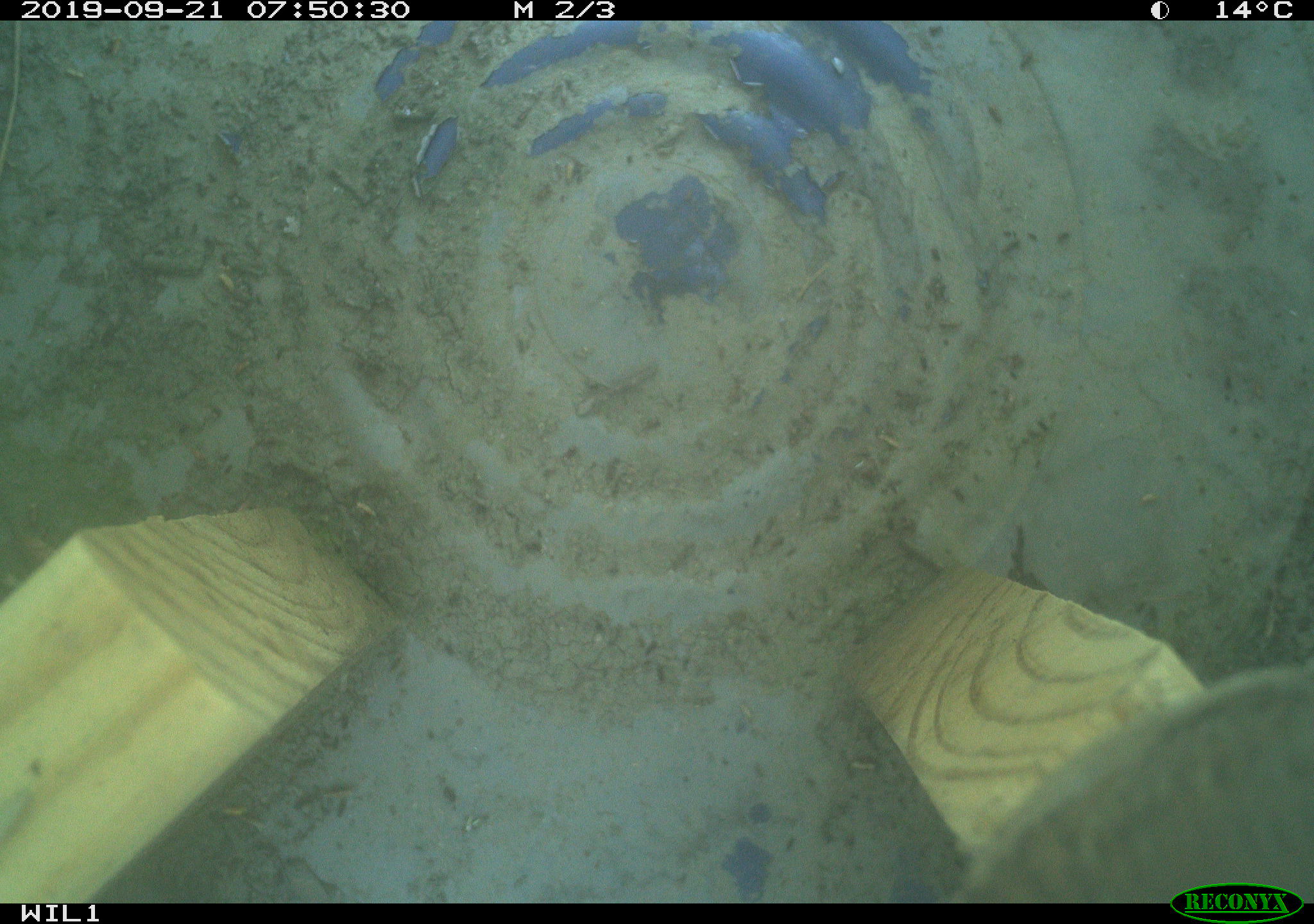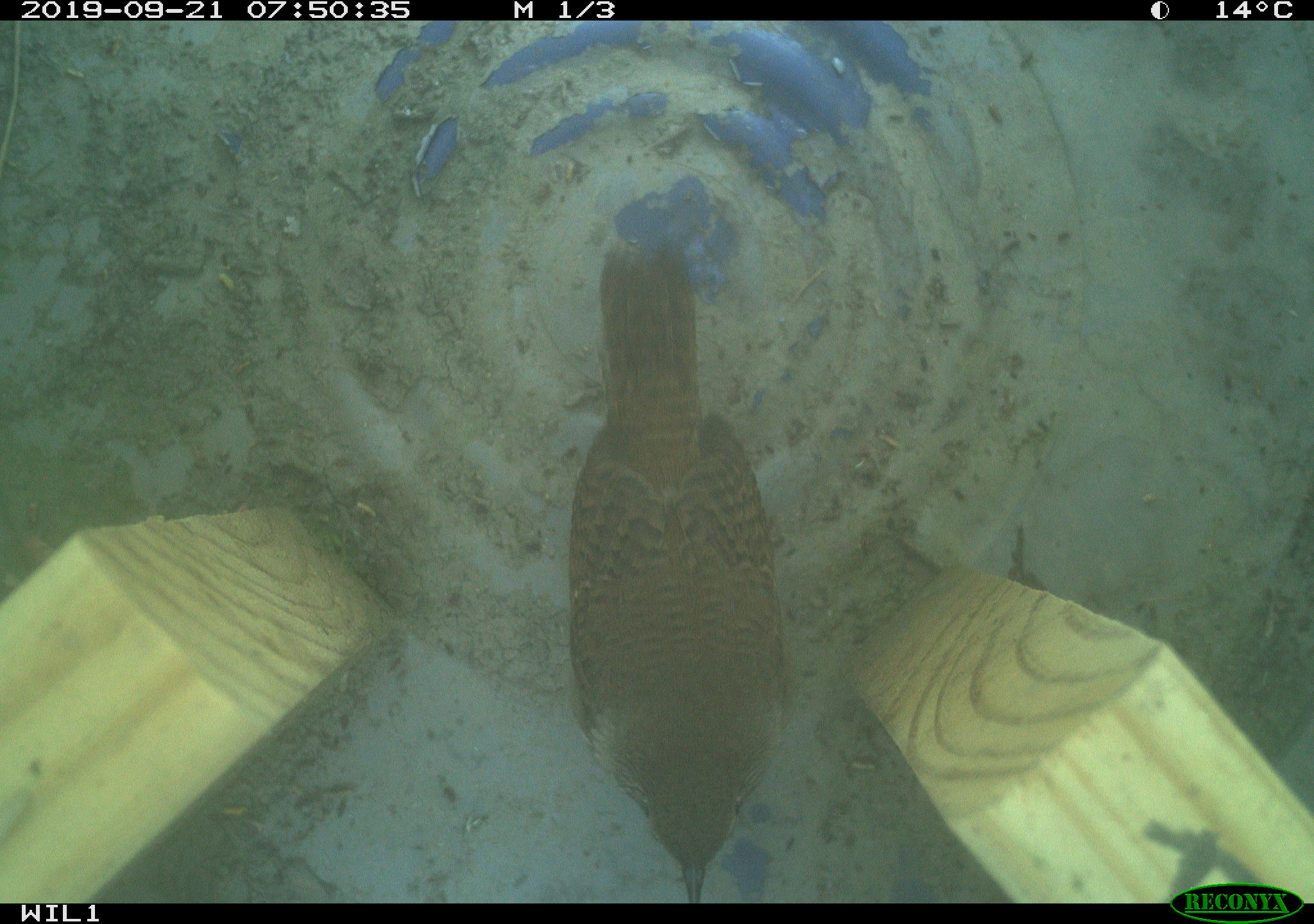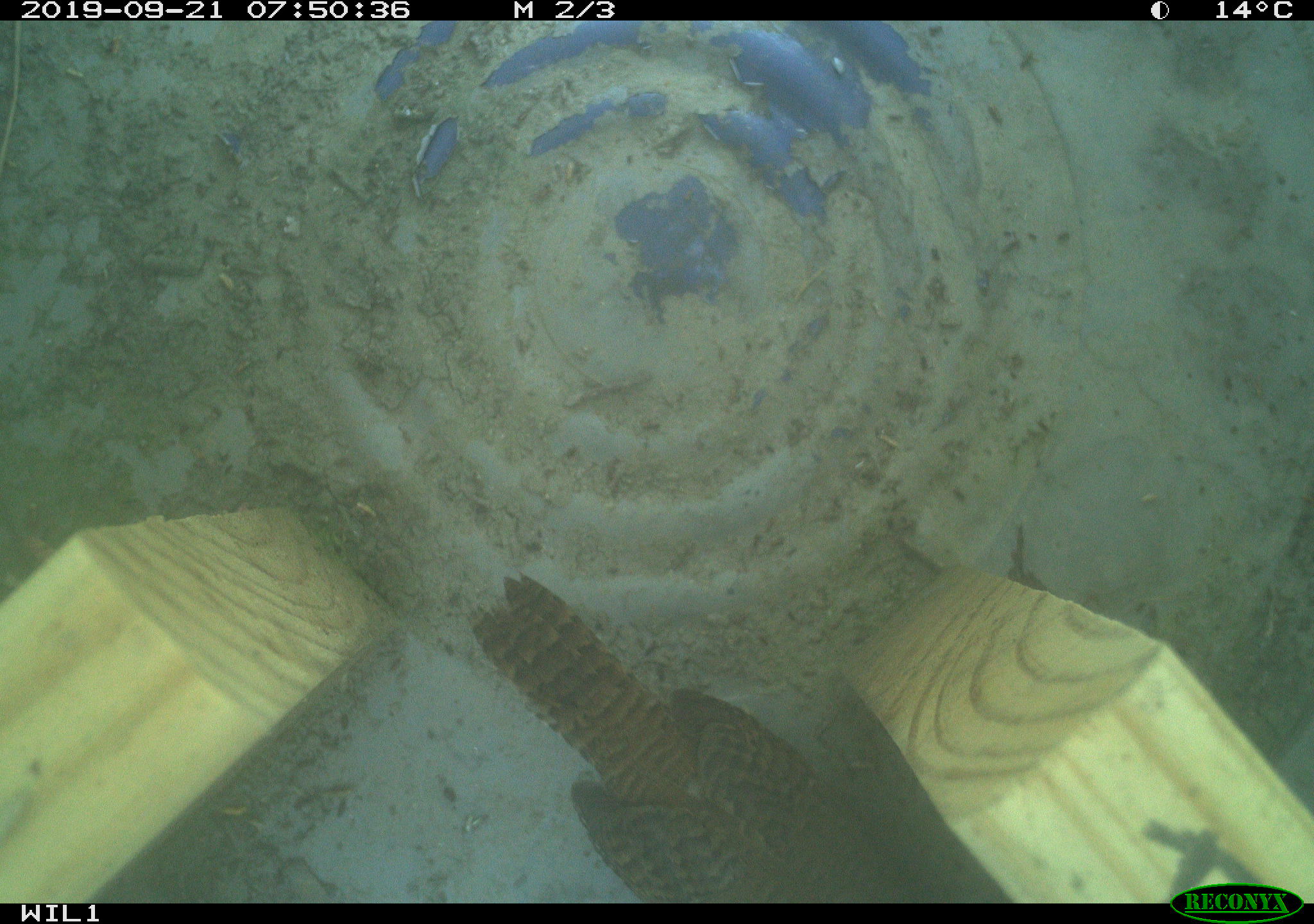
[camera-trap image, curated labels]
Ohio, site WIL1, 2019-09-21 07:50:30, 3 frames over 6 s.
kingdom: Animalia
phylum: Chordata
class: Aves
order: Passeriformes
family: Troglodytidae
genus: Troglodytes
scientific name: Troglodytes aedon aedon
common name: northern house wren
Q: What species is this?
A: Northern house wren (Troglodytes aedon aedon).